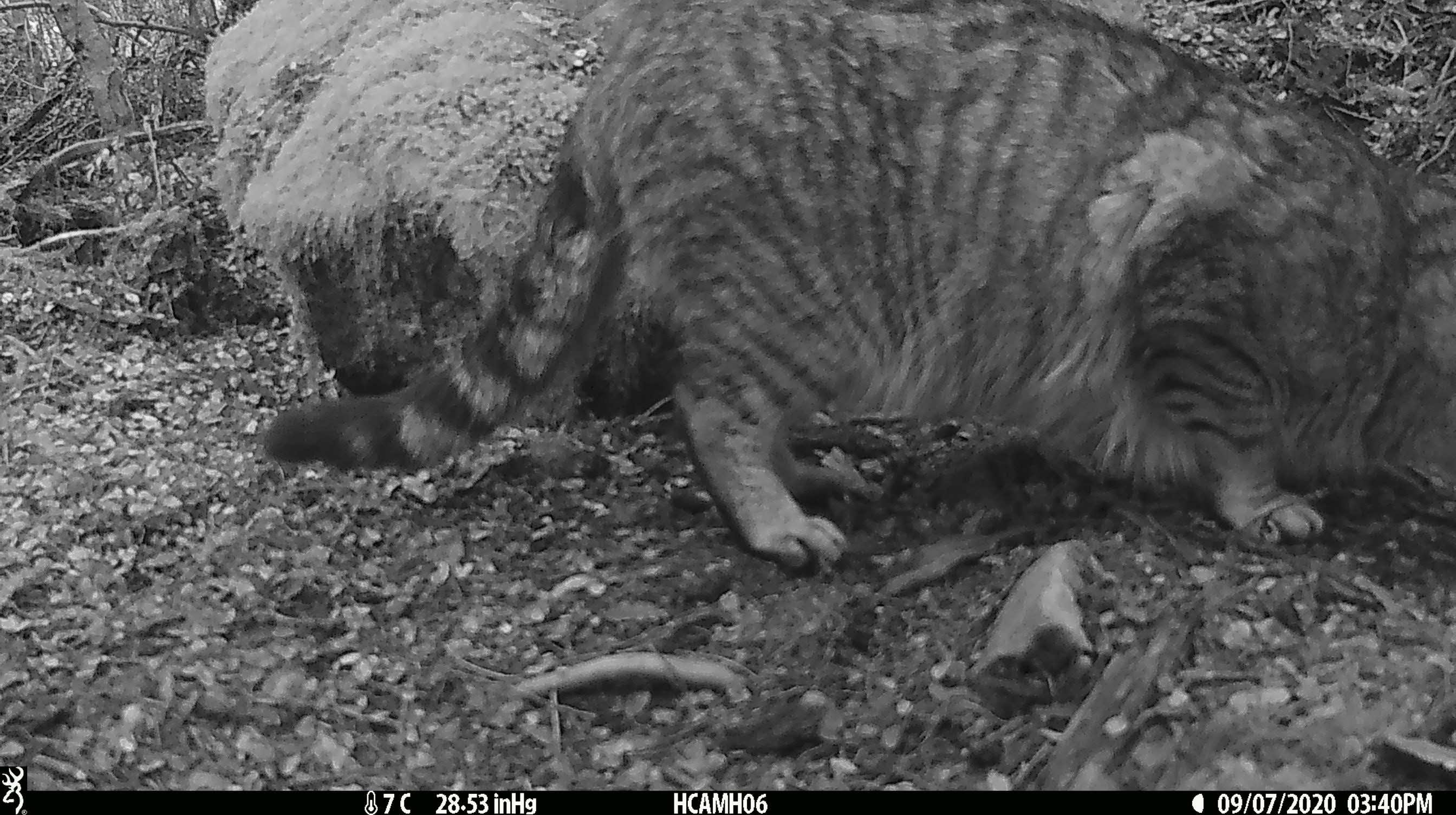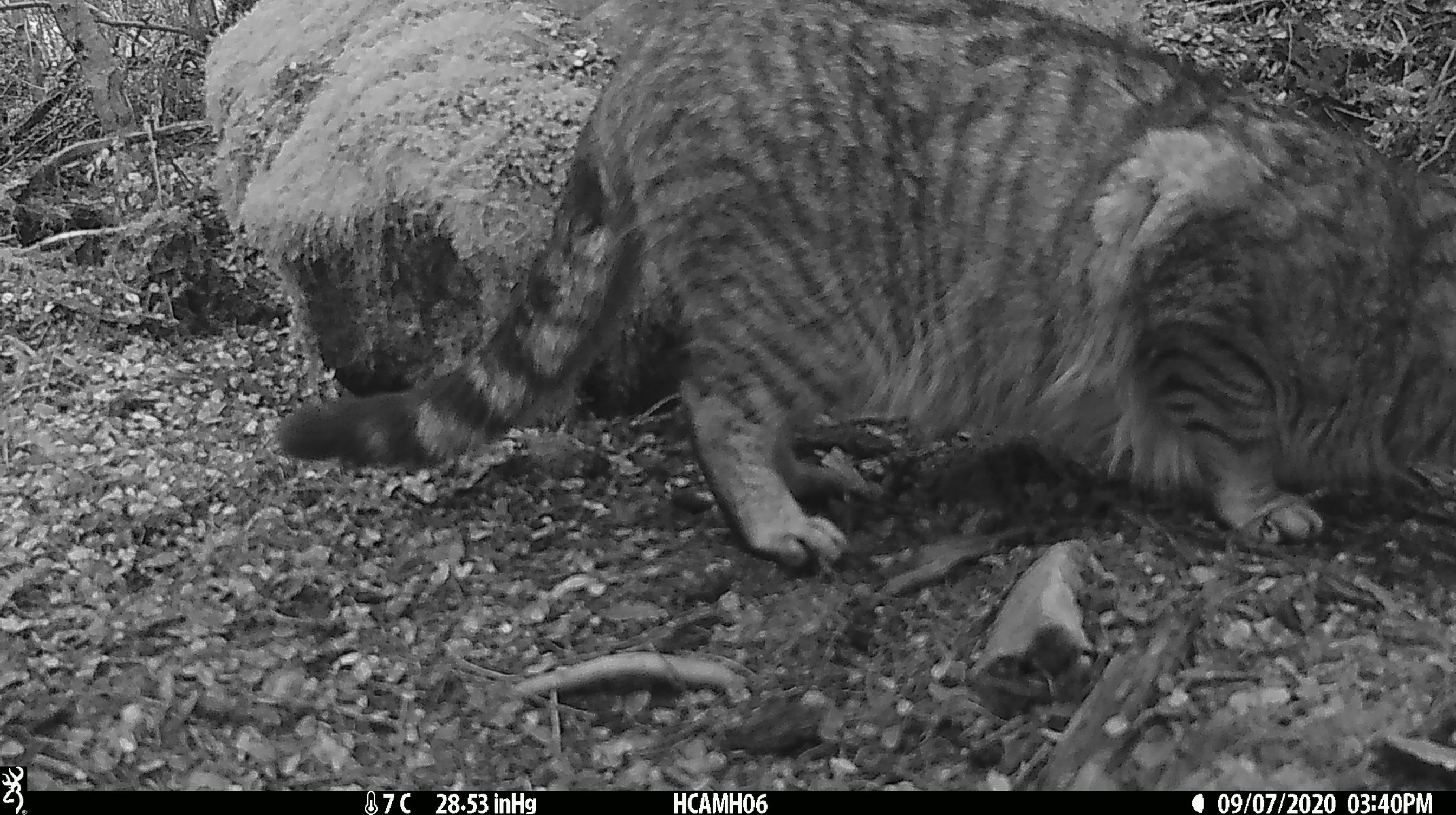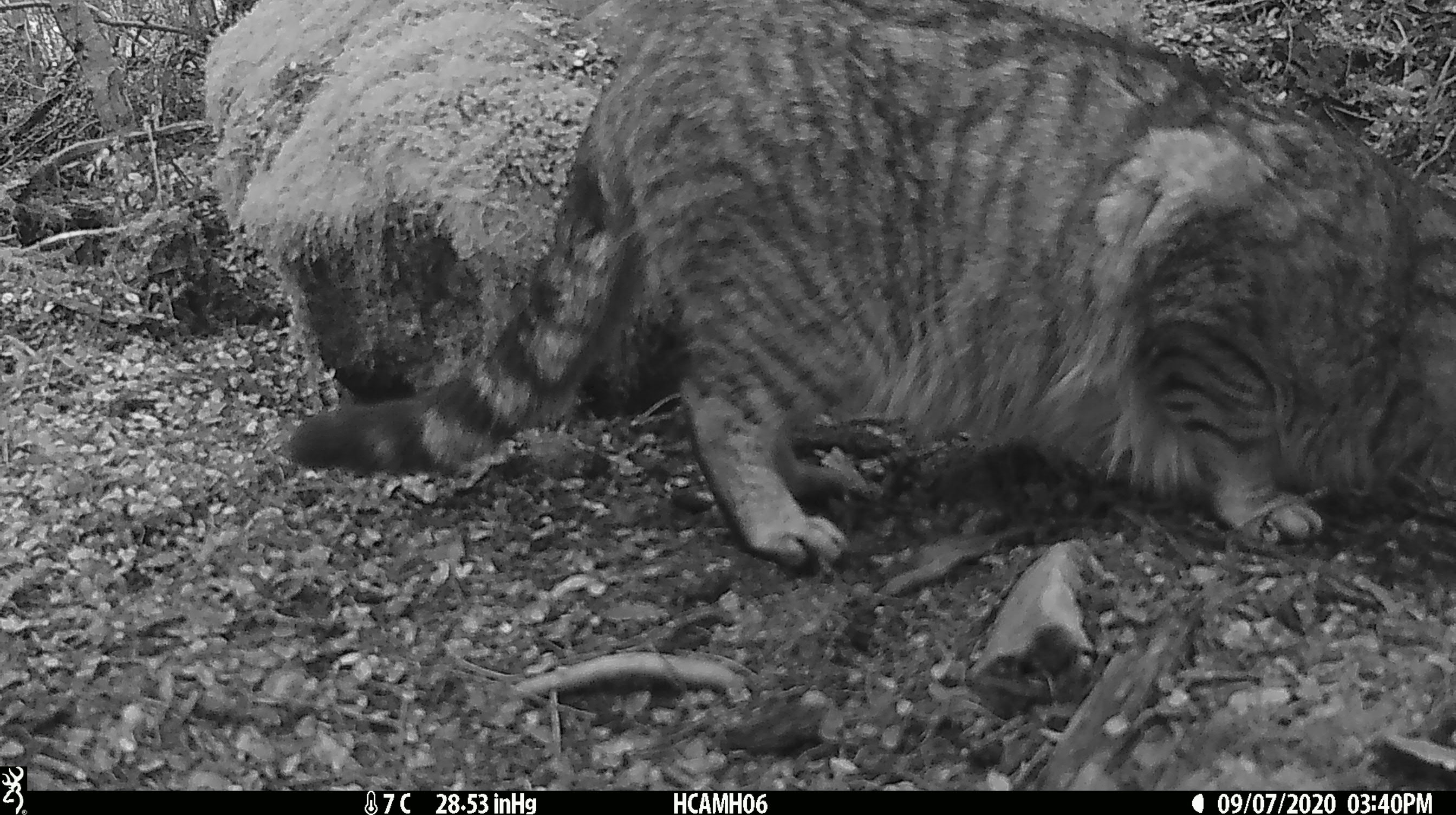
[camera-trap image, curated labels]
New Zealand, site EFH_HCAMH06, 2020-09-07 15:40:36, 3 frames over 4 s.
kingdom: Animalia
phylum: Chordata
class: Mammalia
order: Carnivora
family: Felidae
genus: Felis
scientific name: Felis catus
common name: domestic cat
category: cat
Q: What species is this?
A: Cat (domestic cat) (Felis catus).